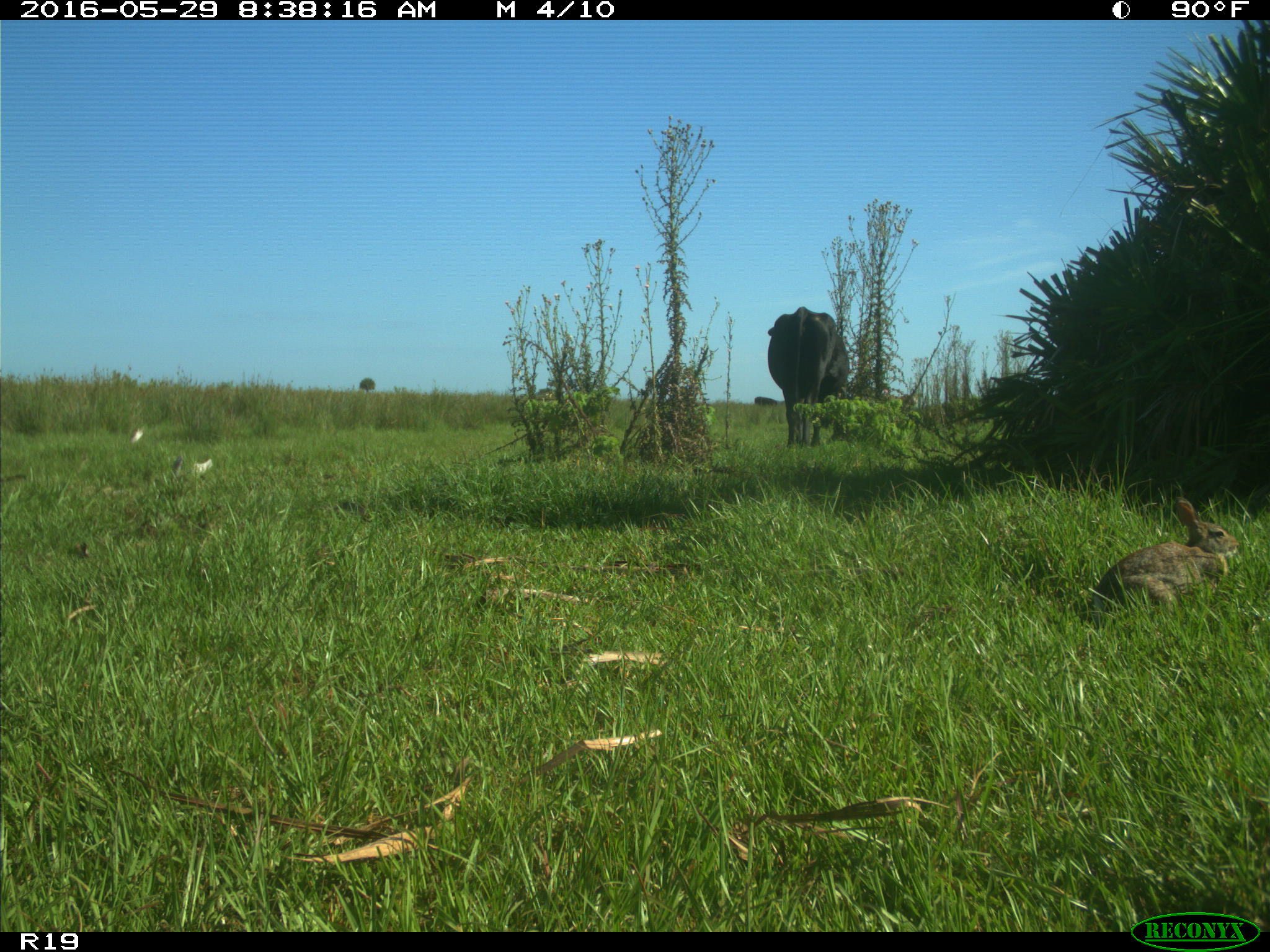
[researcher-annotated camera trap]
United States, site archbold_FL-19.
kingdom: Animalia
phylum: Chordata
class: Mammalia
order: Artiodactyla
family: Bovidae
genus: Bos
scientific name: Bos taurus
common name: domestic cow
Bos taurus (domestic cow).